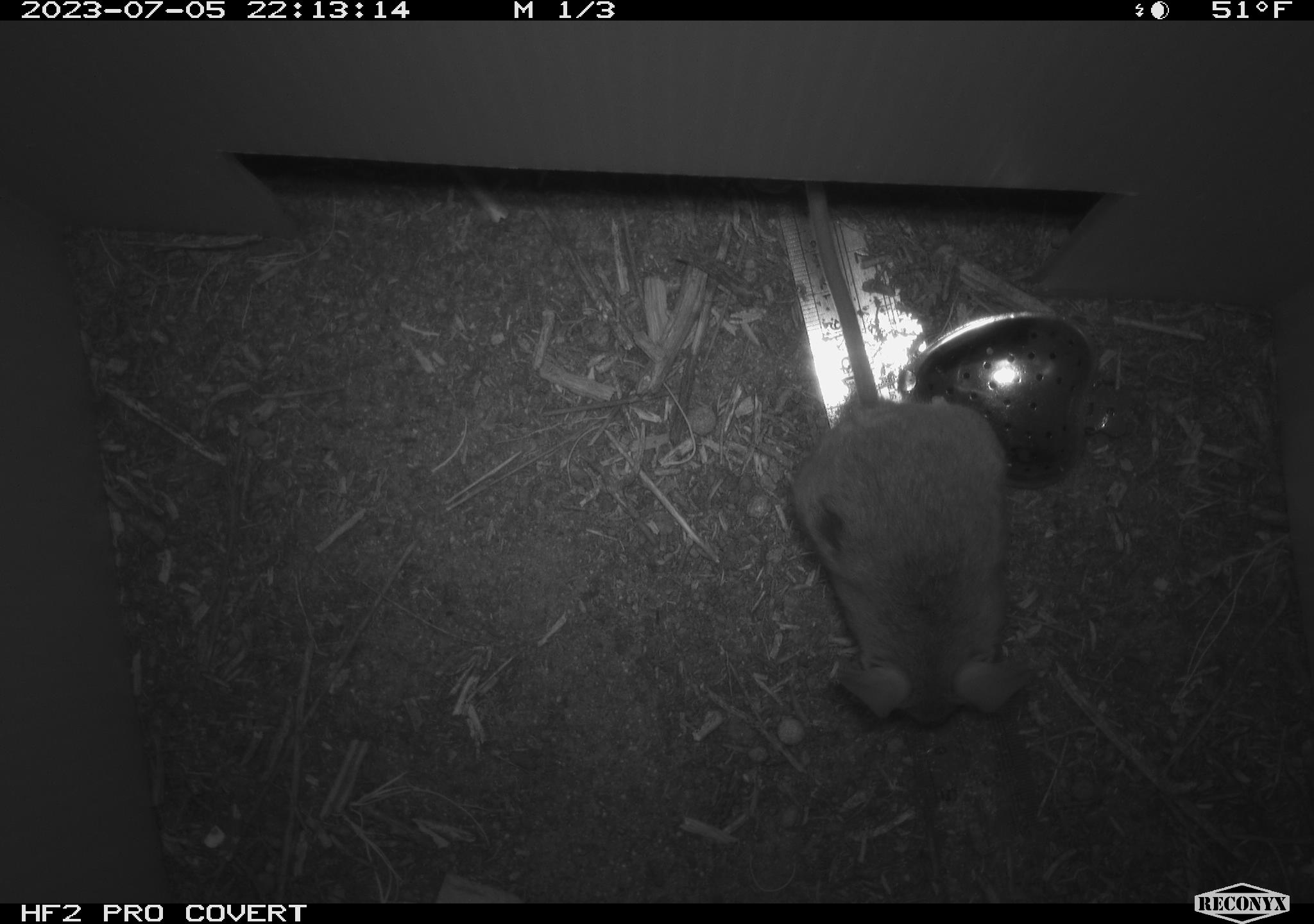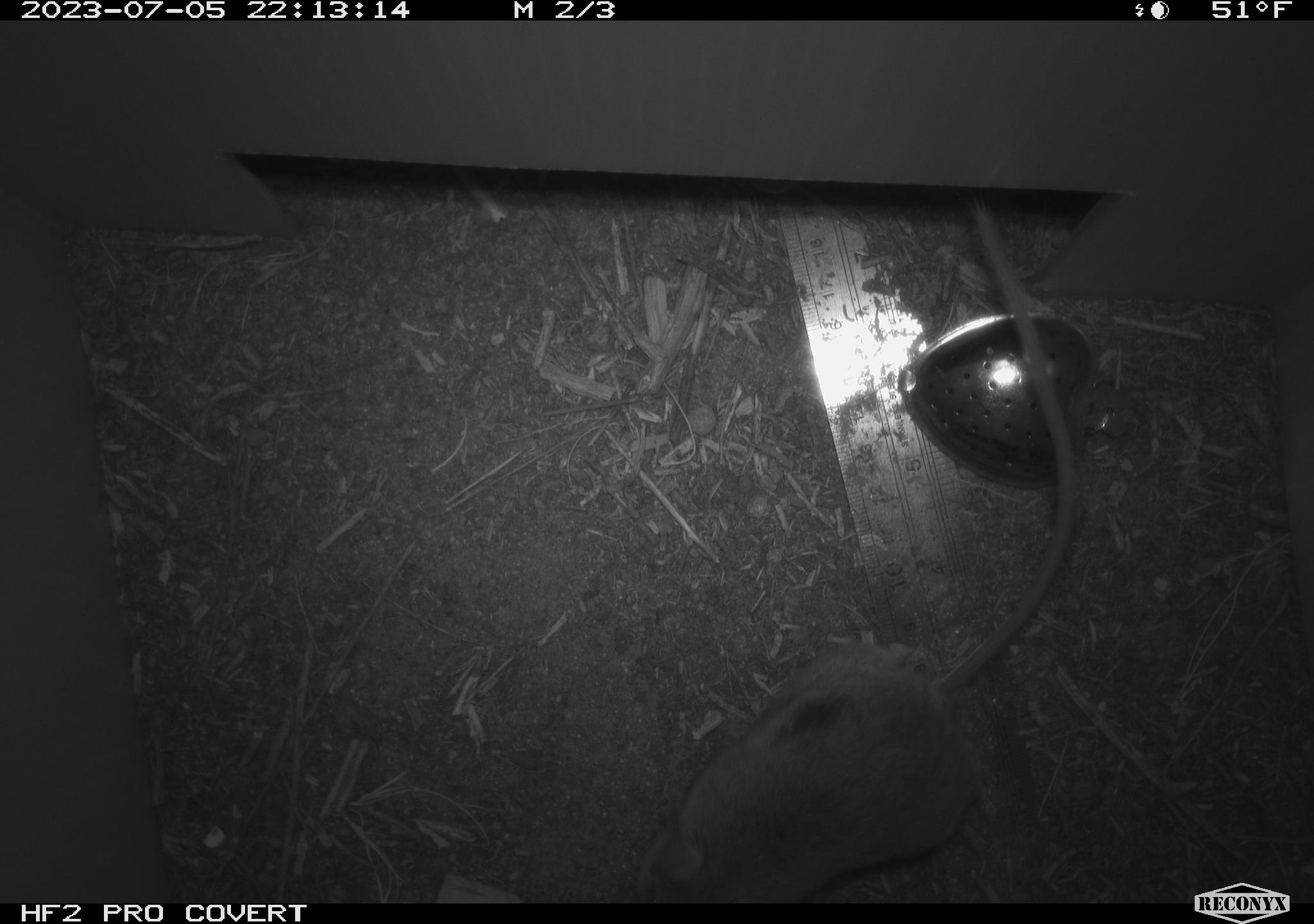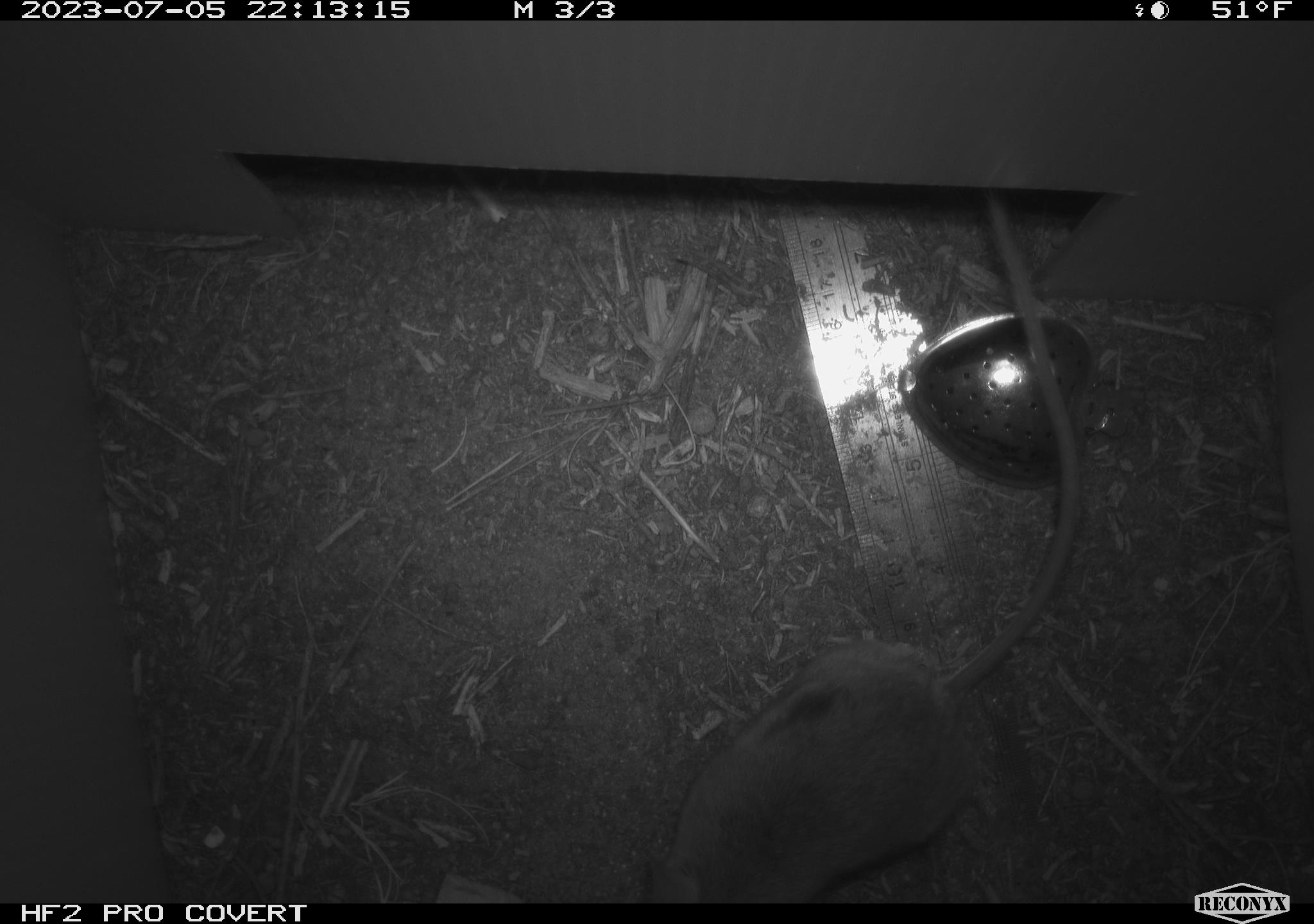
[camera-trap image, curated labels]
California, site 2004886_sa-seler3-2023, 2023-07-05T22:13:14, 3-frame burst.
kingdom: Animalia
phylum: Chordata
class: Mammalia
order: Rodentia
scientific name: Rodentia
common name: mouse species